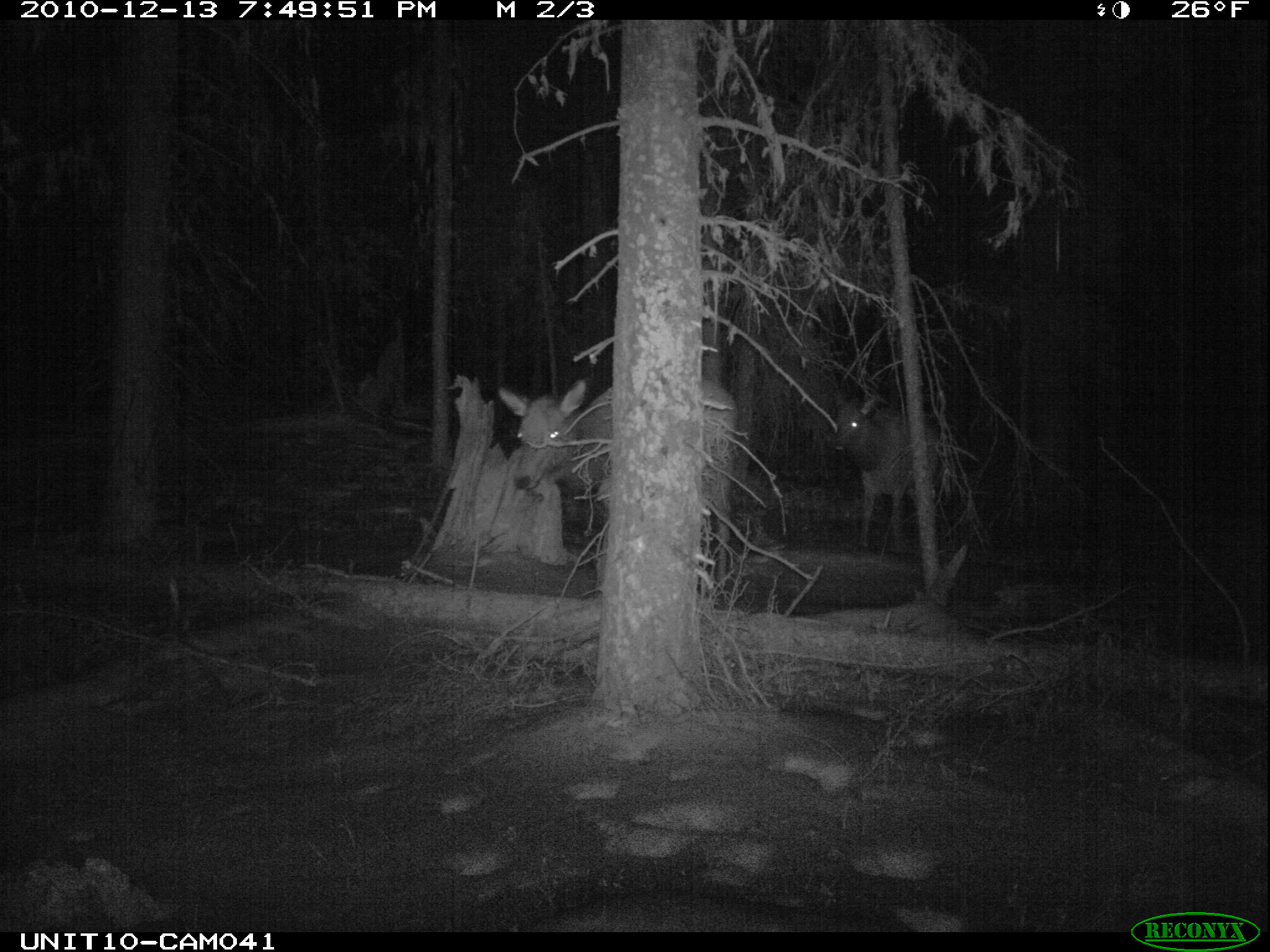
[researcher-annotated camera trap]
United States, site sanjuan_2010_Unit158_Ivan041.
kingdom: Animalia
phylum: Chordata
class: Mammalia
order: Artiodactyla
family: Cervidae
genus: Cervus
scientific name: Cervus elaphus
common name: red deer